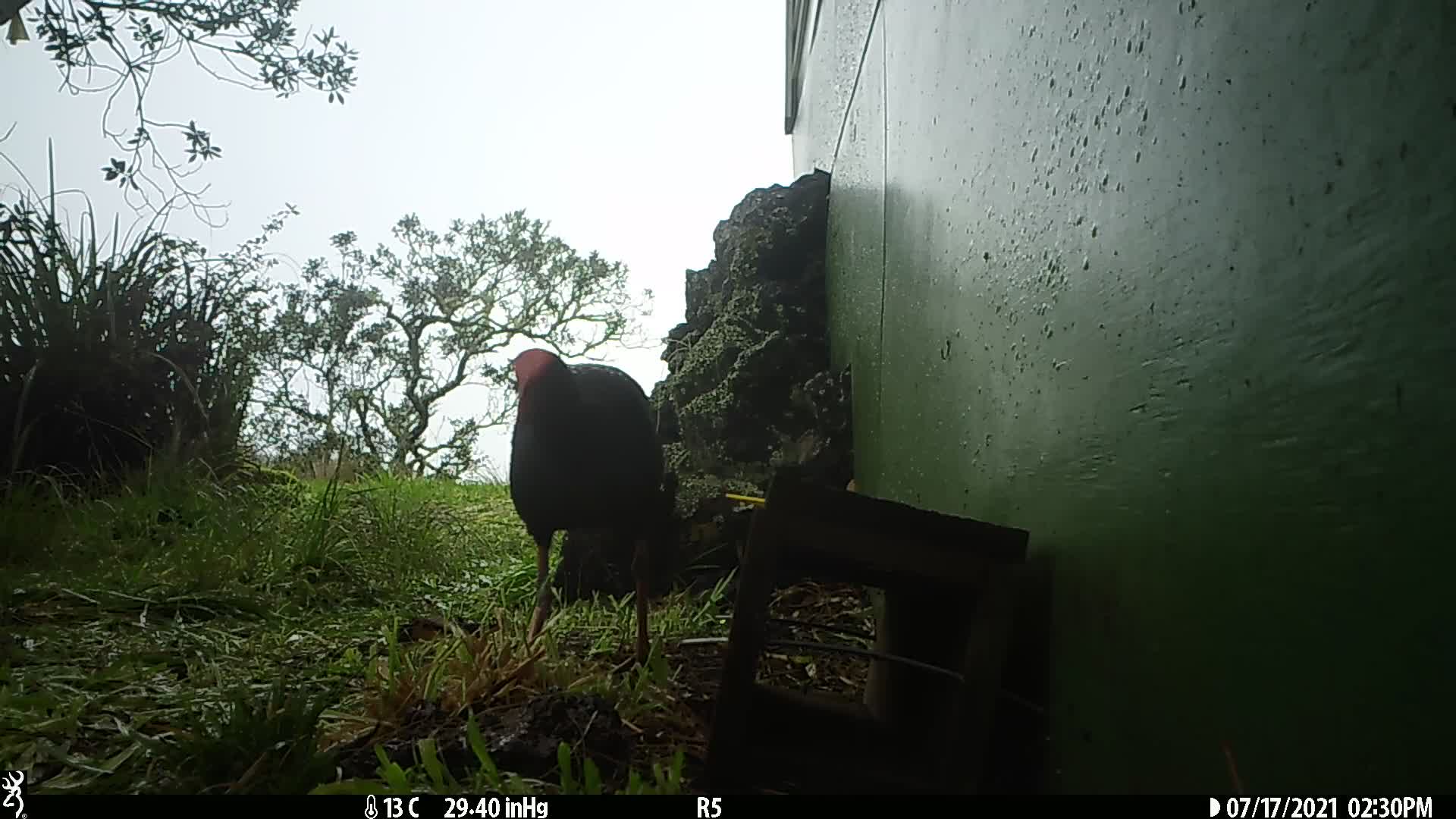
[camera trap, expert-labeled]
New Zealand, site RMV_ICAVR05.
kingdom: Animalia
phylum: Chordata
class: Aves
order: Gruiformes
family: Rallidae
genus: Porphyrio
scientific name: Porphyrio melanotus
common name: australasian swamphen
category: pukeko